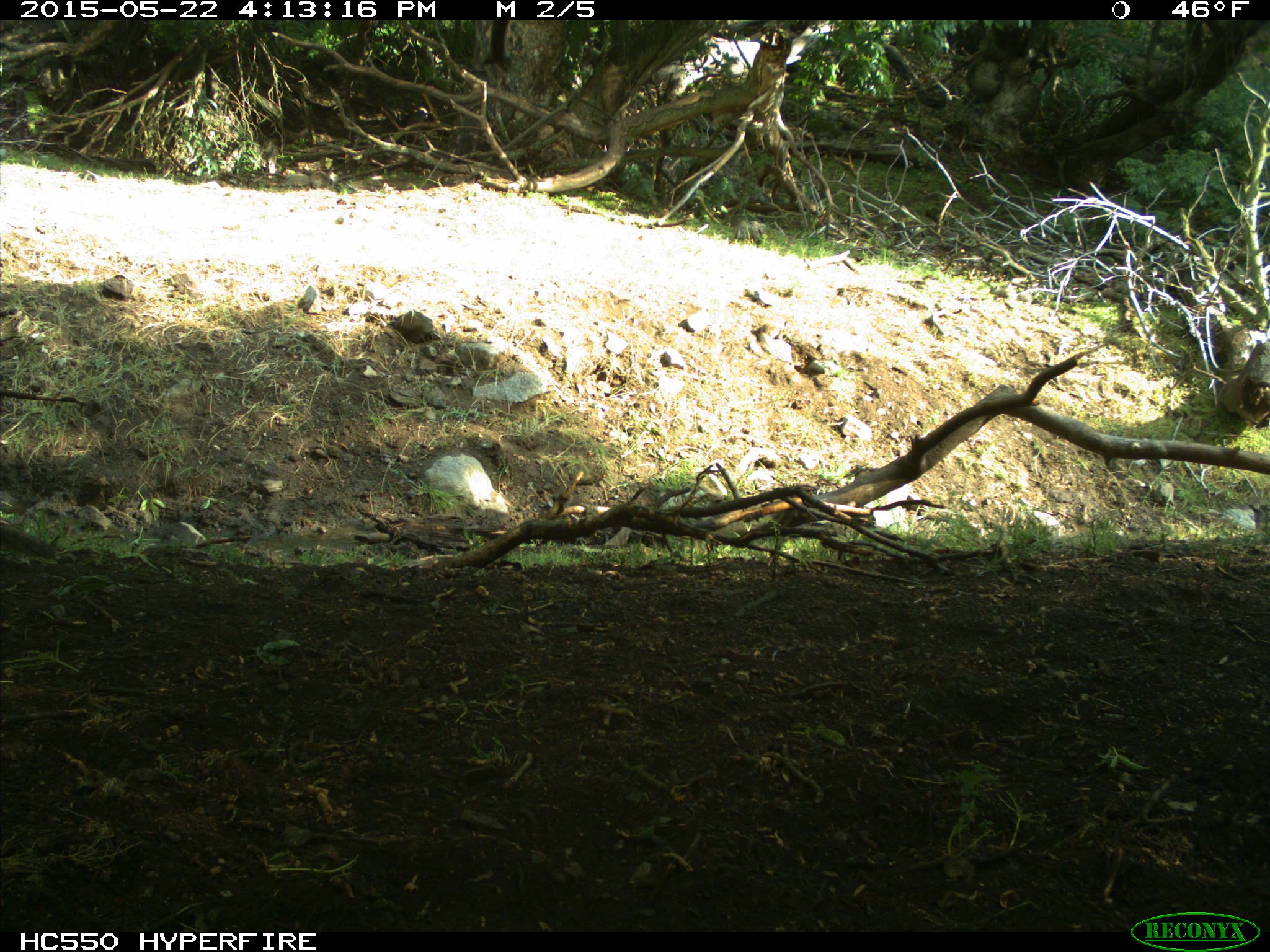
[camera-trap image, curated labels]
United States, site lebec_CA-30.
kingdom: Animalia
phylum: Chordata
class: Mammalia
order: Rodentia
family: Sciuridae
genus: Otospermophilus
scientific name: Otospermophilus beecheyi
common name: california ground squirrel